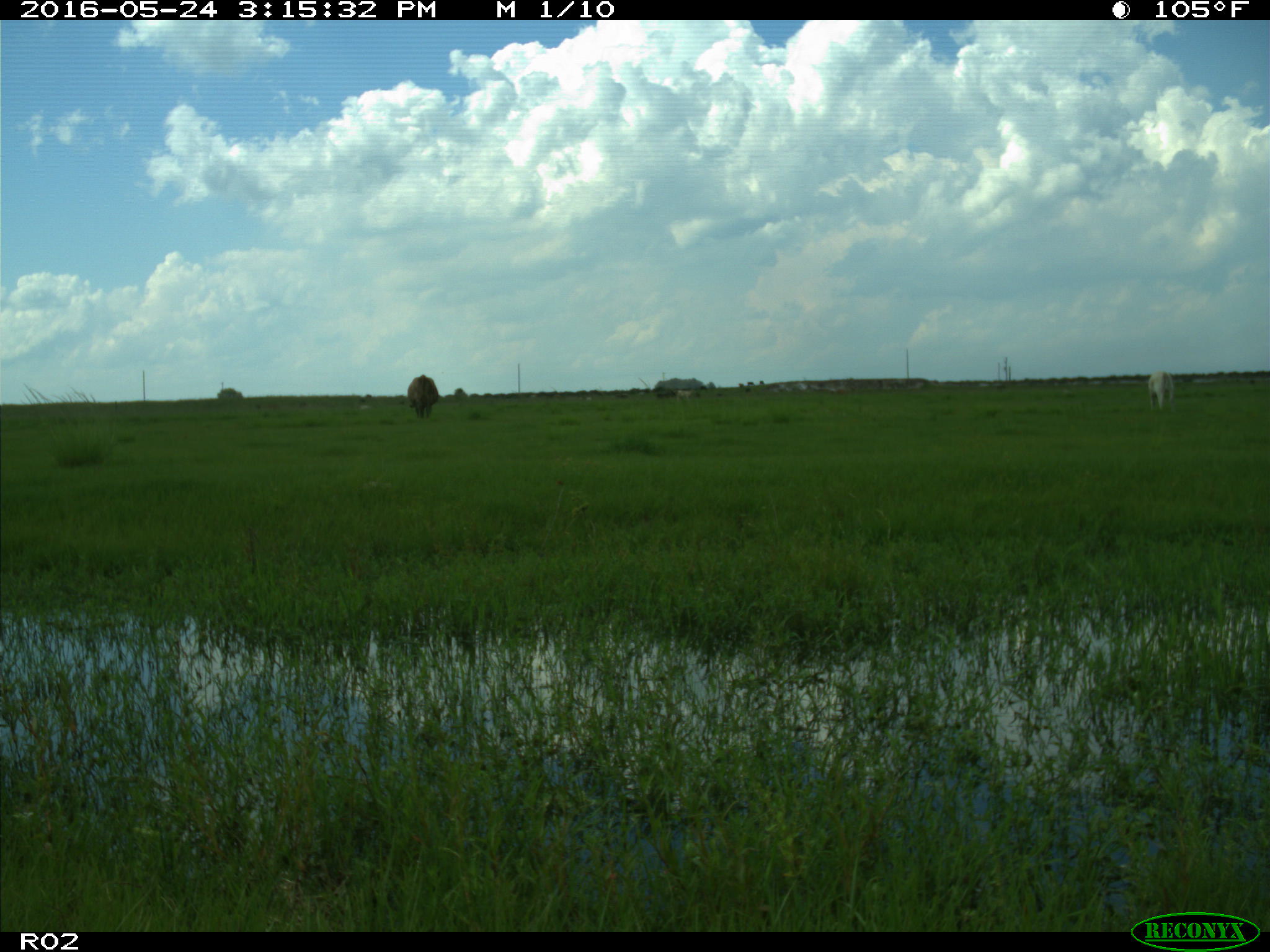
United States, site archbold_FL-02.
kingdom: Animalia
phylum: Chordata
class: Mammalia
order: Artiodactyla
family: Bovidae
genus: Bos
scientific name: Bos taurus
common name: domestic cow